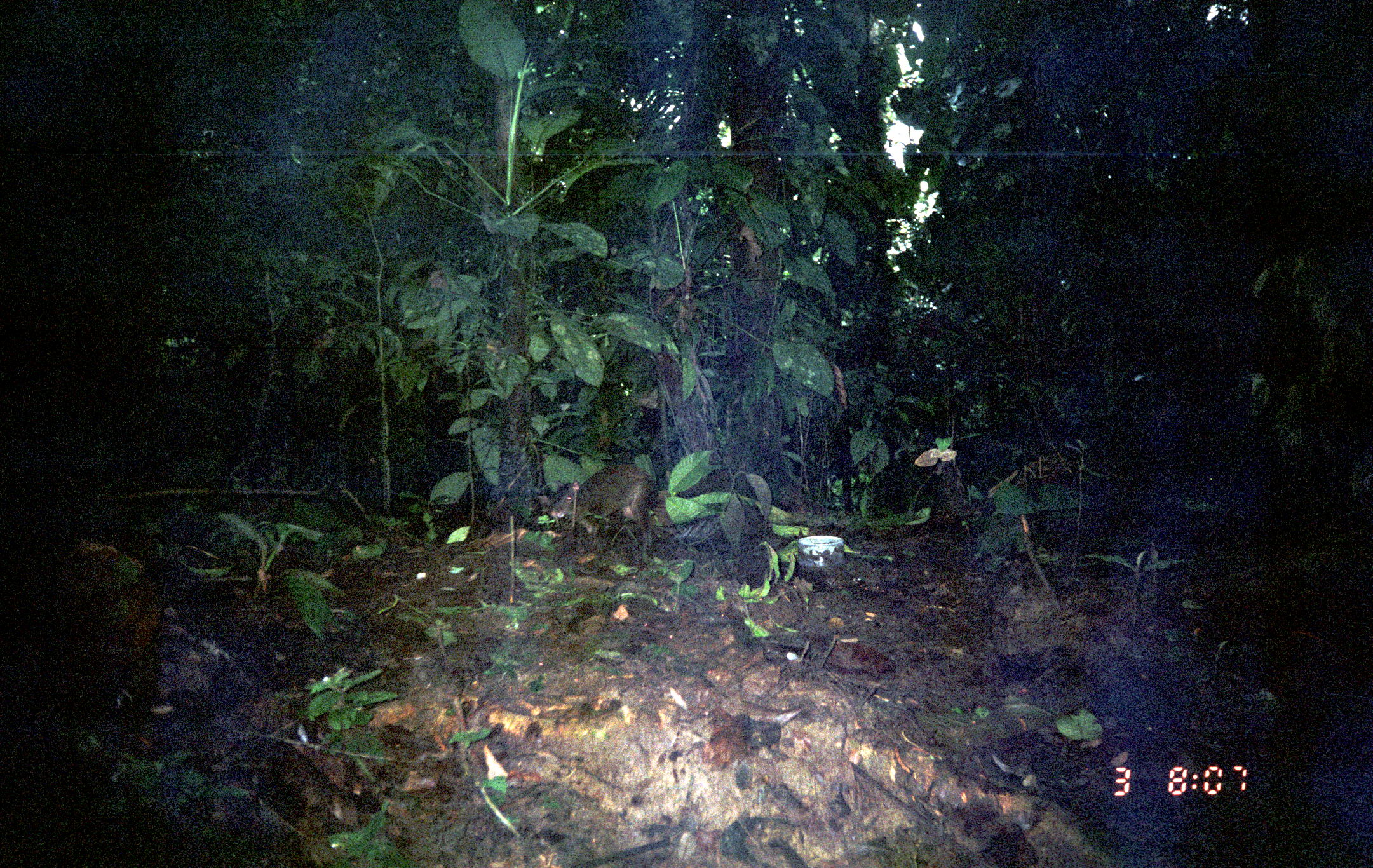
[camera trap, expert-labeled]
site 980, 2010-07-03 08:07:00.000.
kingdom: Animalia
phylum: Chordata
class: Mammalia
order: Rodentia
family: Dasyproctidae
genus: Dasyprocta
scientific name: Dasyprocta punctata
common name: central american agouti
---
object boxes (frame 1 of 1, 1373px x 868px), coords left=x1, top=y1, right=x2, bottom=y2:
dasyprocta punctata: left=548, top=464, right=658, bottom=536